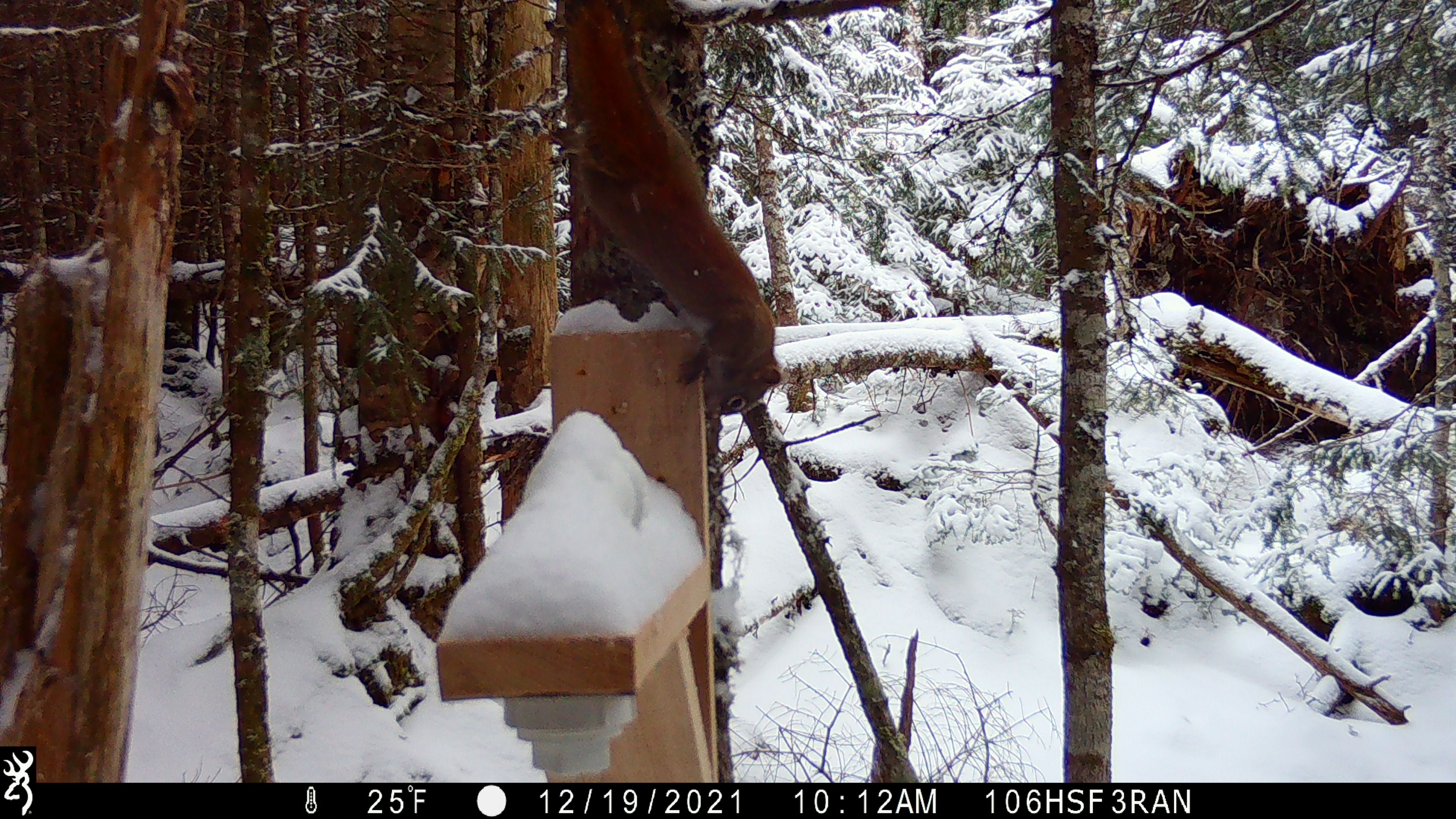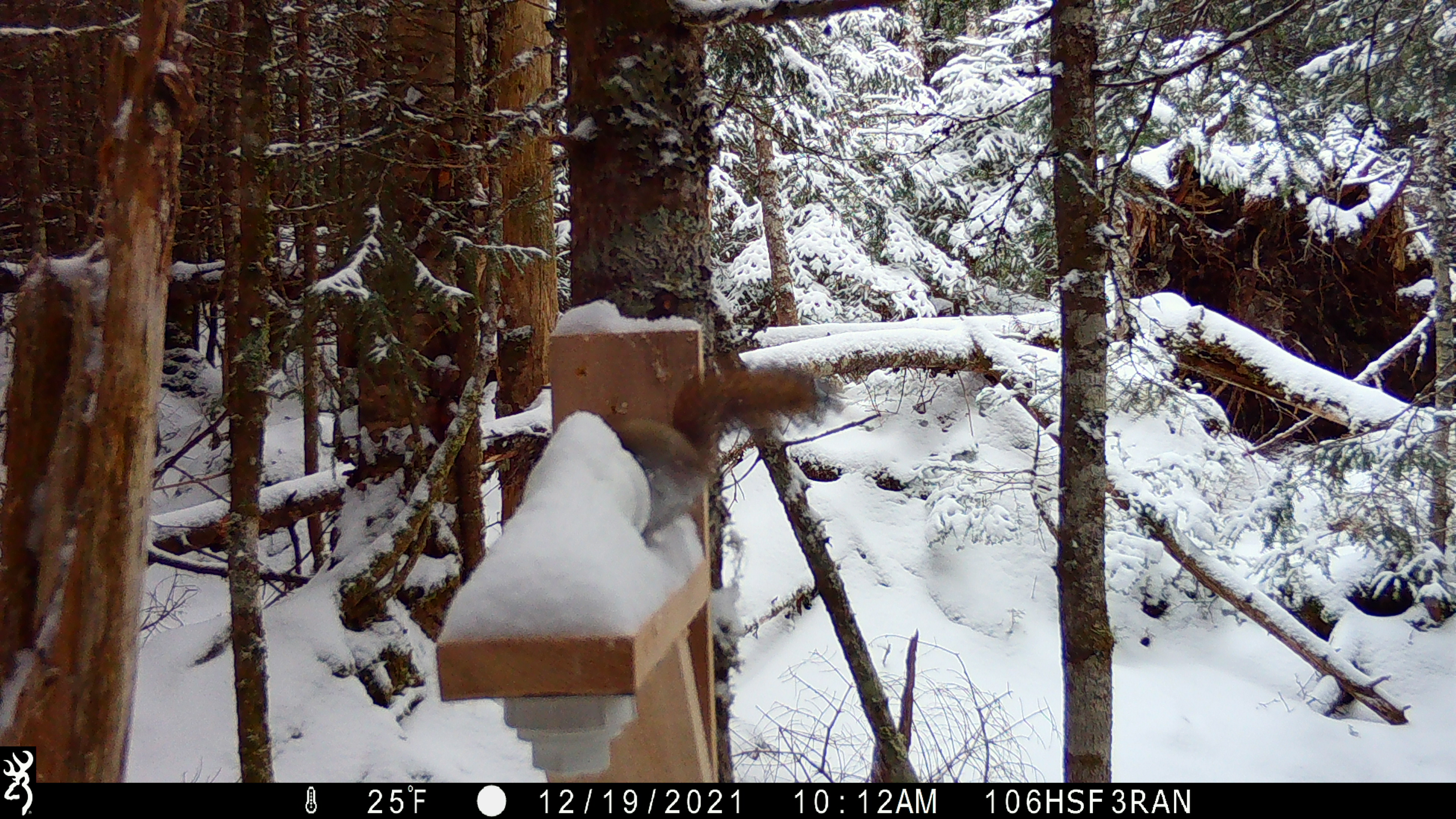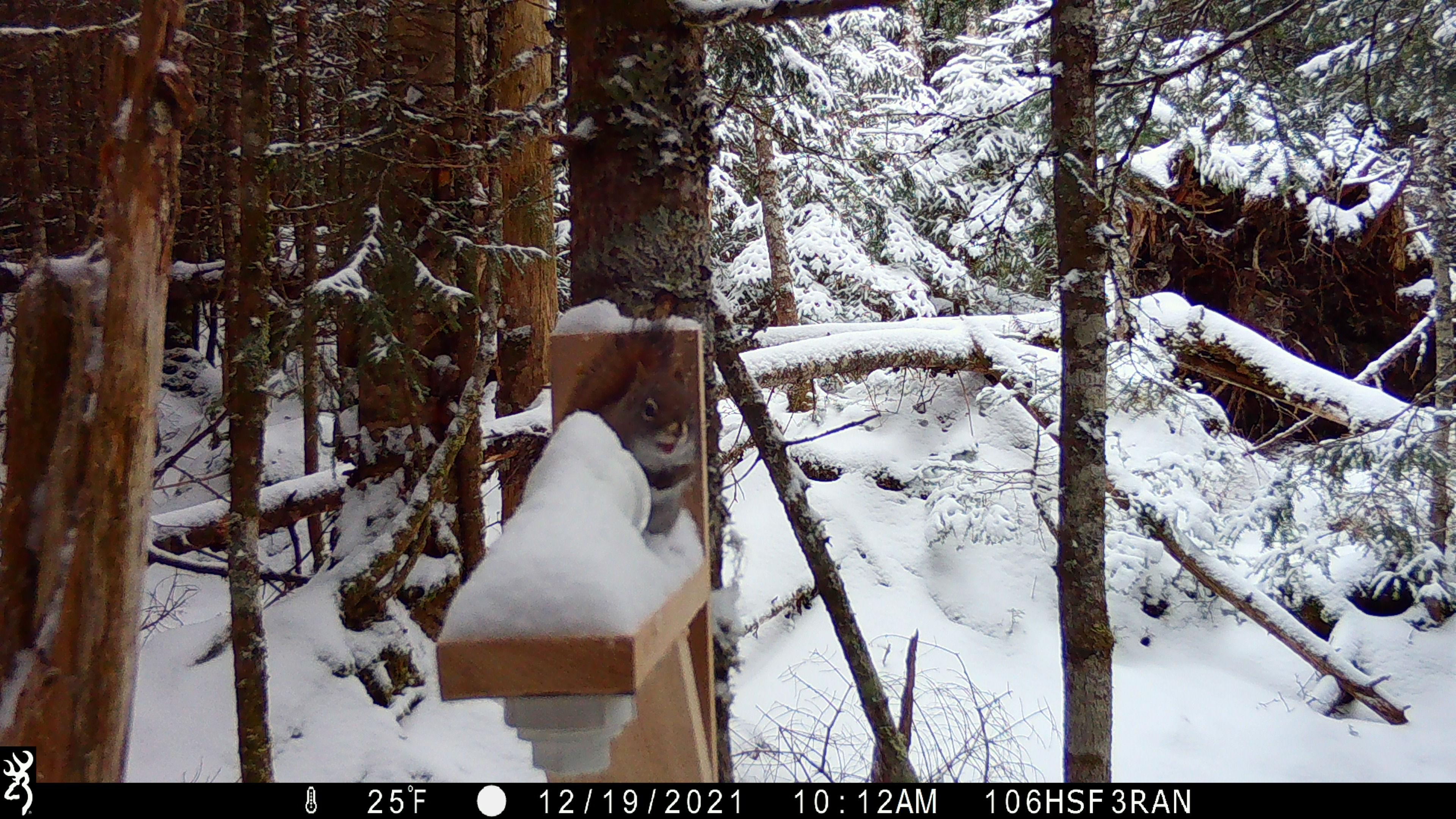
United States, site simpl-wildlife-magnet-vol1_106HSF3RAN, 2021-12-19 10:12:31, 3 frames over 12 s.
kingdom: Animalia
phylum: Chordata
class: Mammalia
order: Rodentia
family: Sciuridae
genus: Tamiasciurus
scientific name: Tamiasciurus hudsonicus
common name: red squirrel